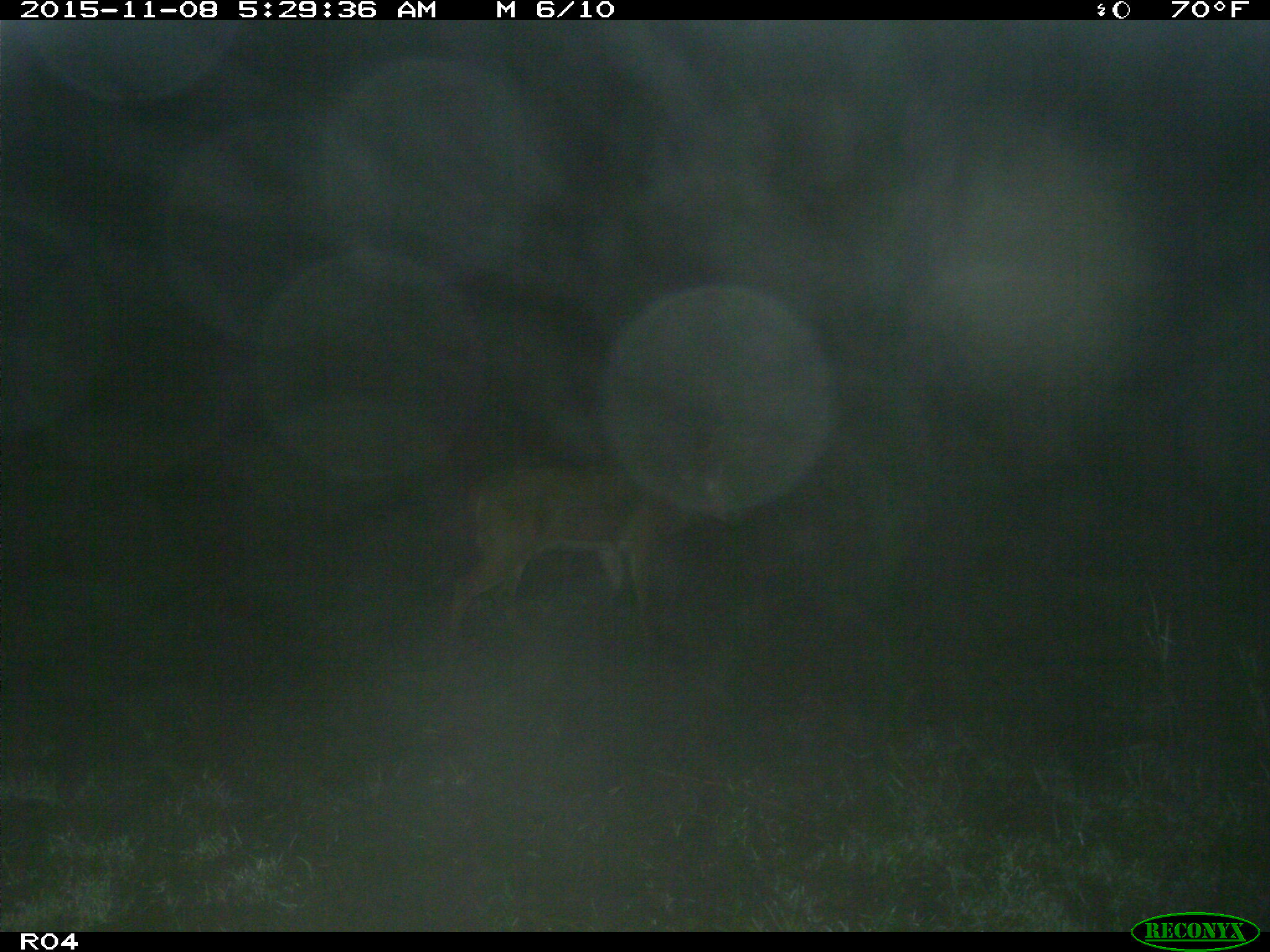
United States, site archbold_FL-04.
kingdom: Animalia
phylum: Chordata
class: Mammalia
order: Artiodactyla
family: Cervidae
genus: Odocoileus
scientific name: Odocoileus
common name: deer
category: unidentified deer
Unidentified deer (deer) (Odocoileus).